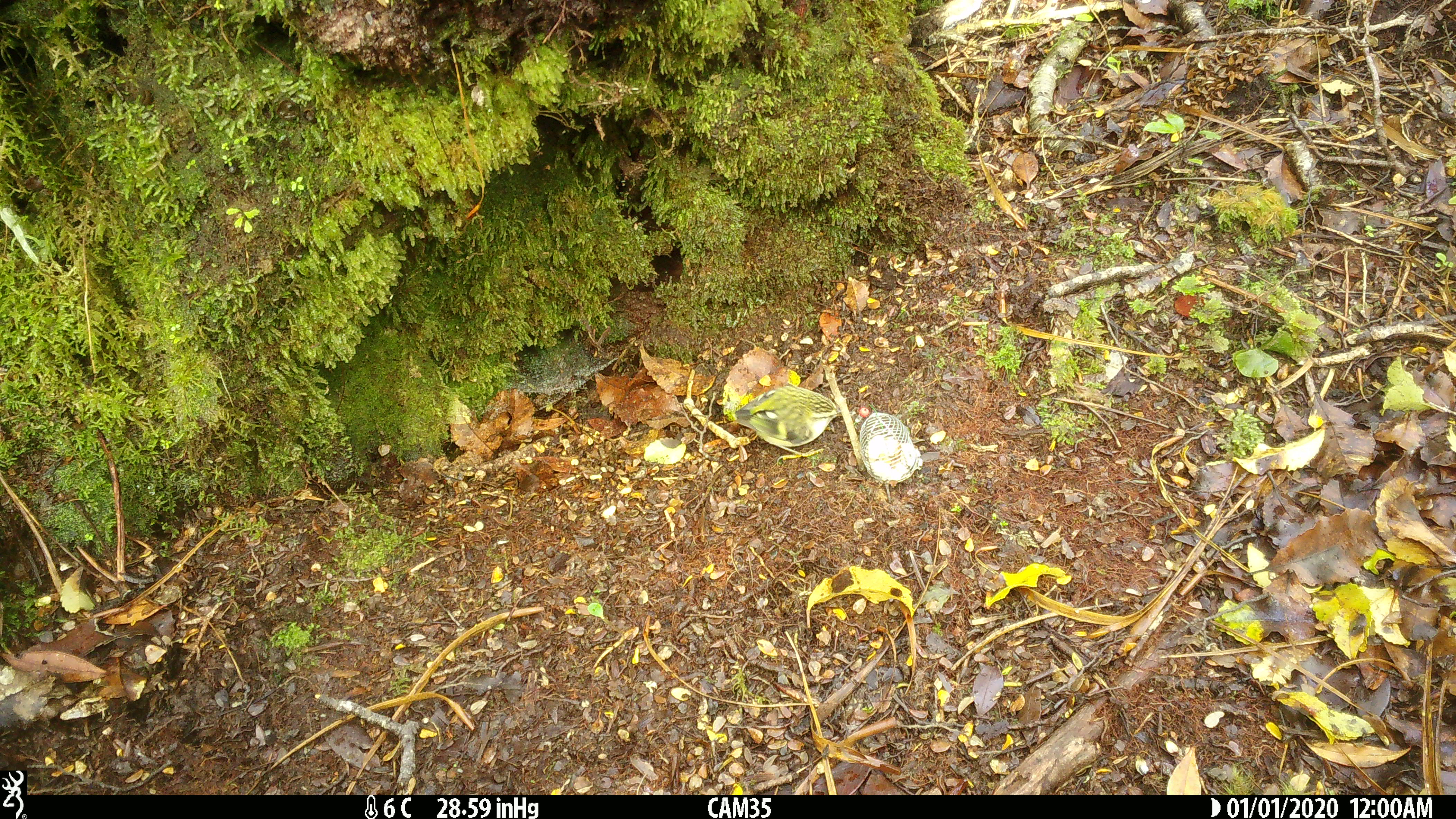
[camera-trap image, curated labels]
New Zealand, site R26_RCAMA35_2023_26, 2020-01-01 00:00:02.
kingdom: Animalia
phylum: Chordata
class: Aves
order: Passeriformes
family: Acanthisittidae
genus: Acanthisitta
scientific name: Acanthisitta chloris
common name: rifleman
Rifleman (Acanthisitta chloris).